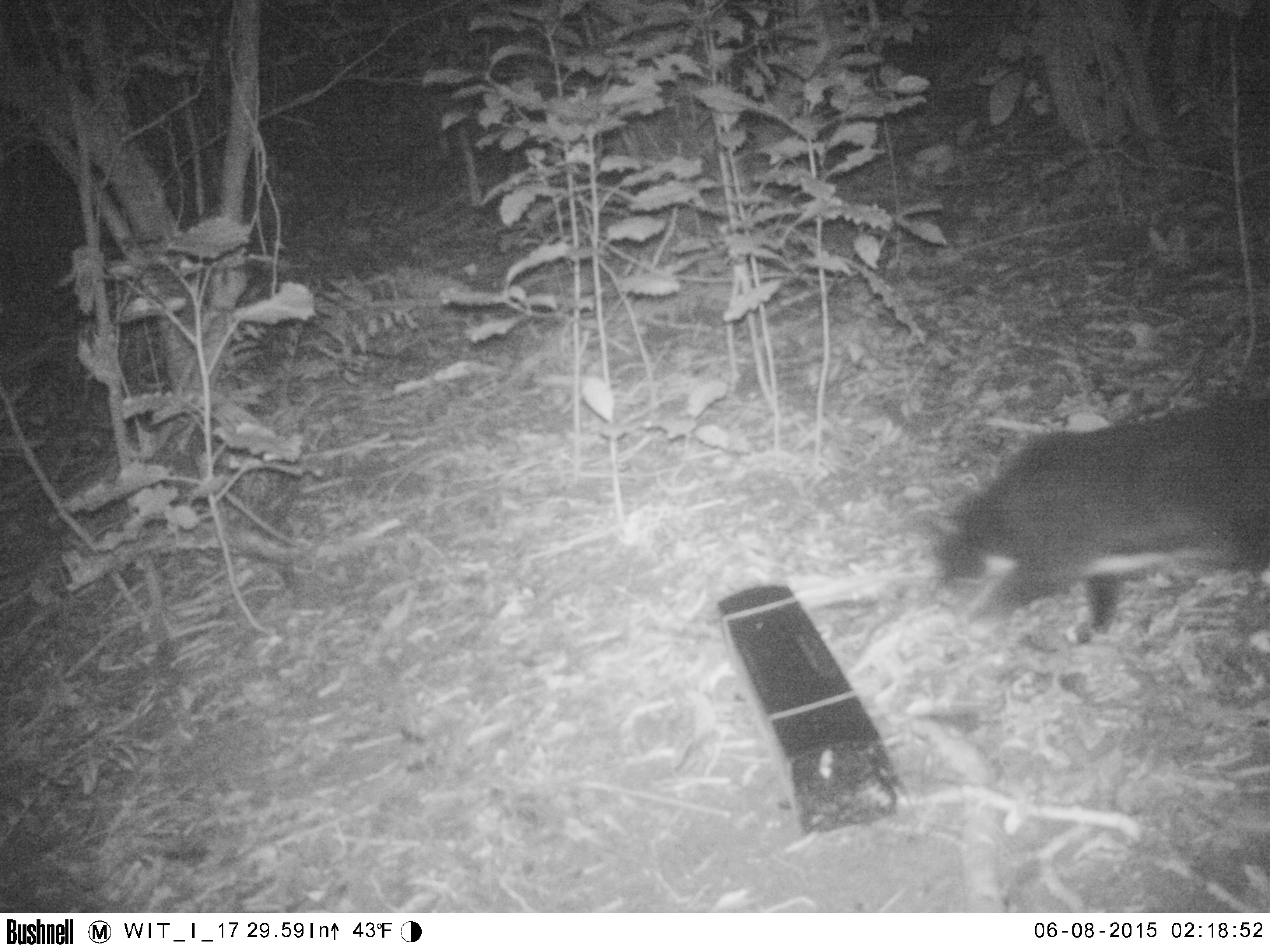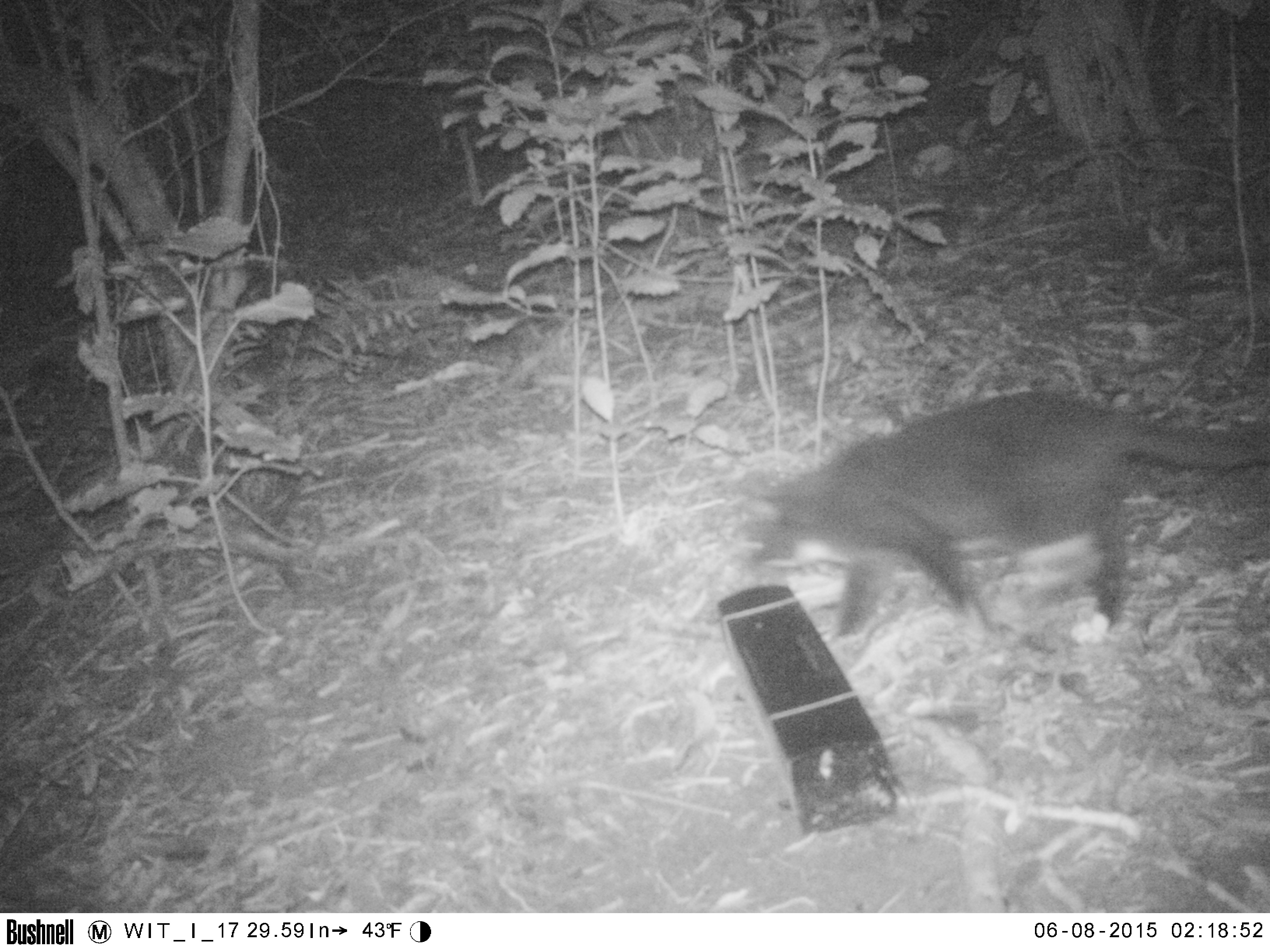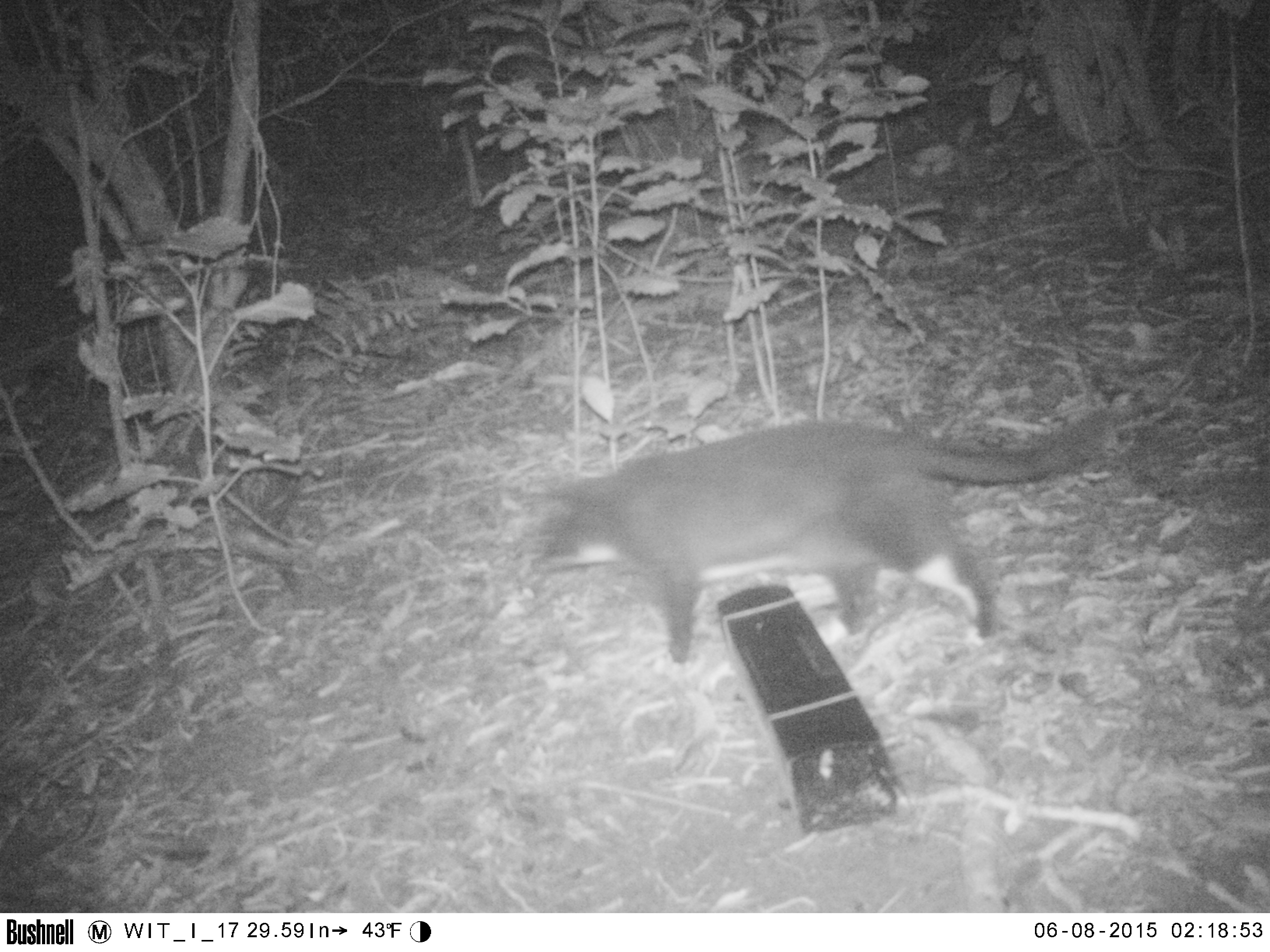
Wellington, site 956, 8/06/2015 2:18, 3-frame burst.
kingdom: Animalia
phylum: Chordata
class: Mammalia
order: Carnivora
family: Felidae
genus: Felis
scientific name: Felis catus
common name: cat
Cat (Felis catus).